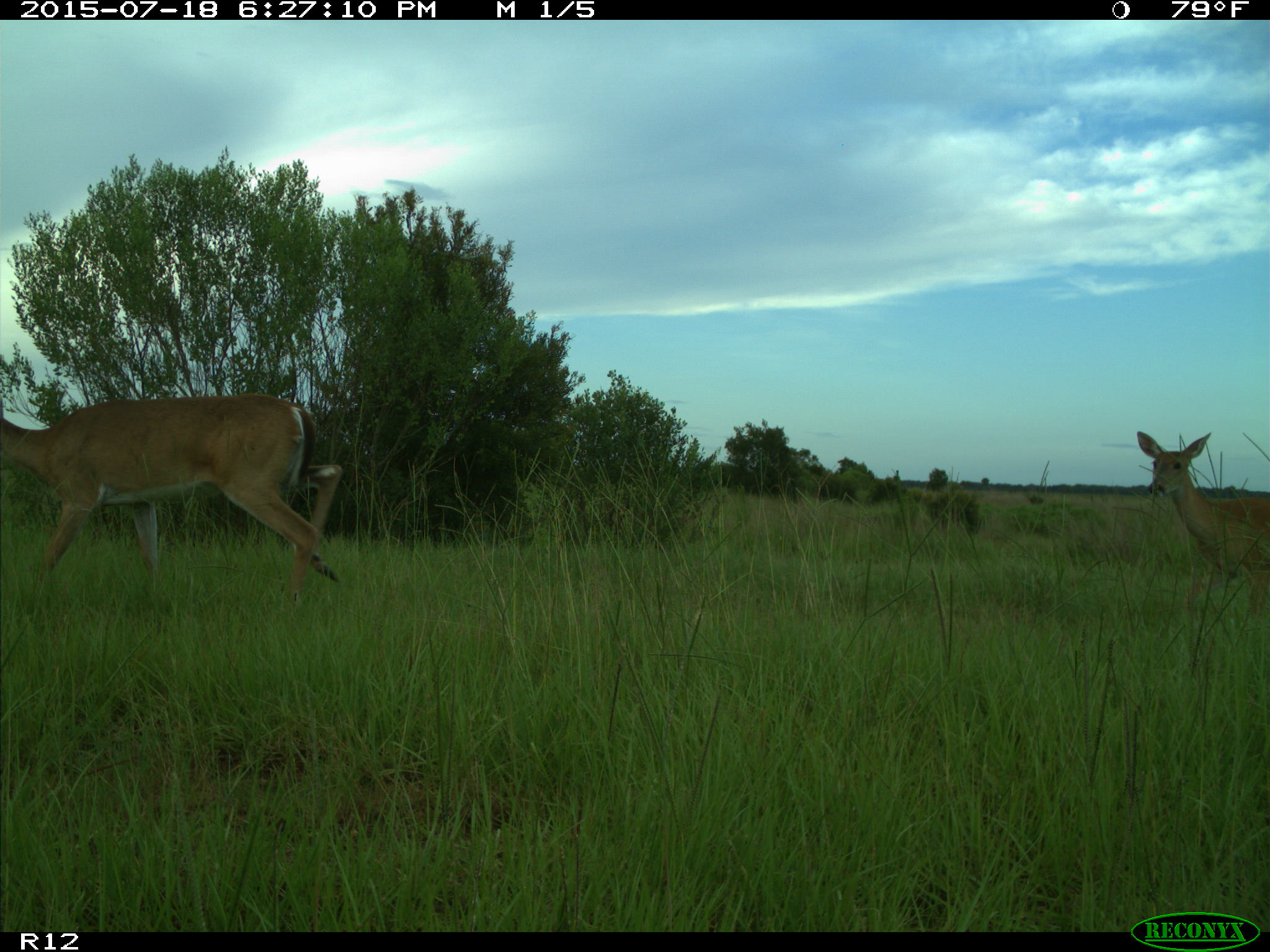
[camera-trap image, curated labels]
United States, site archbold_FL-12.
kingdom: Animalia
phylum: Chordata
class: Mammalia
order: Artiodactyla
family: Cervidae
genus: Odocoileus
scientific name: Odocoileus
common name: deer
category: unidentified deer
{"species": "unidentified deer (deer) (Odocoileus)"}